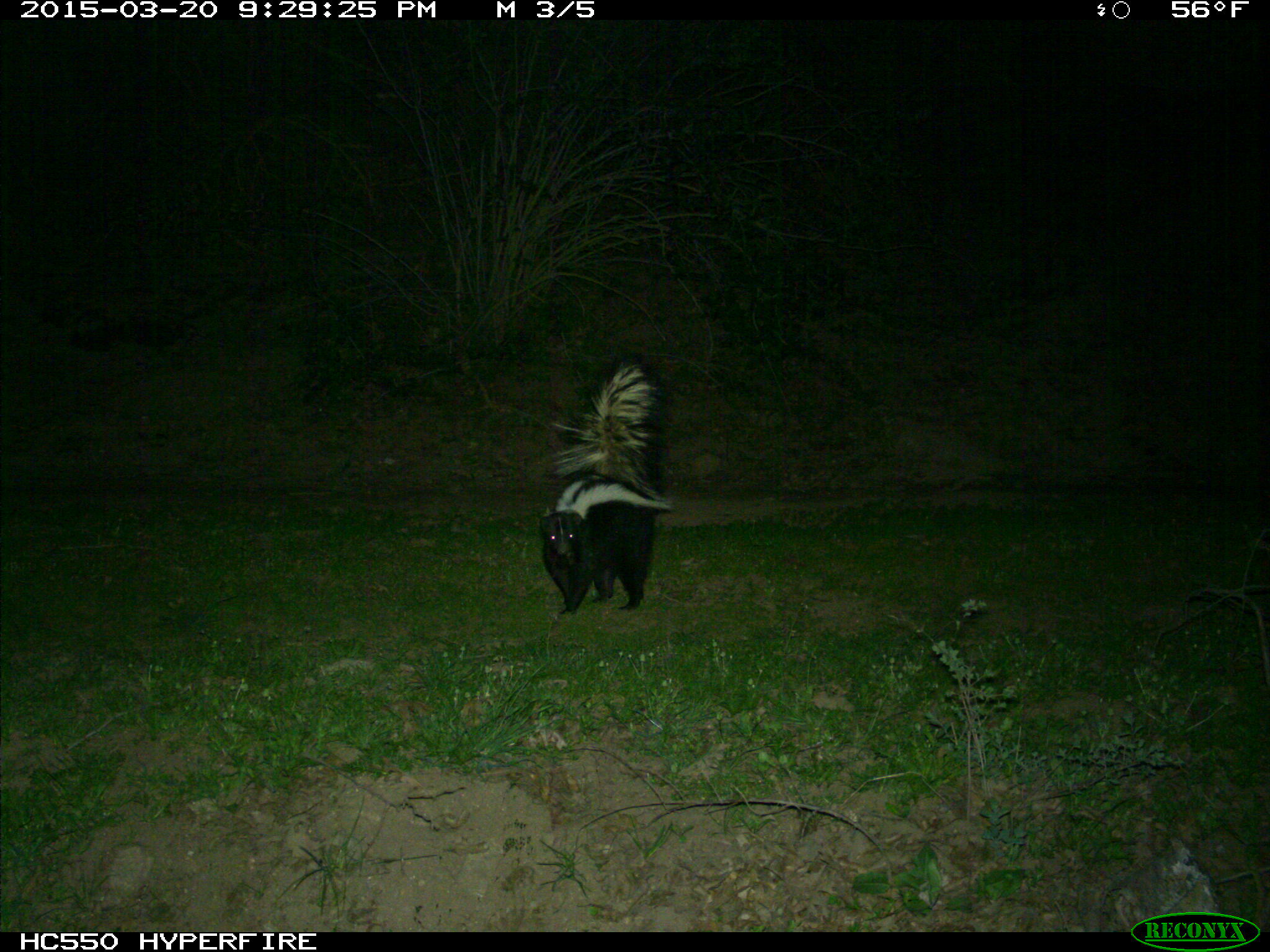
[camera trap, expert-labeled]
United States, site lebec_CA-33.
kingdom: Animalia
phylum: Chordata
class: Mammalia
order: Carnivora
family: Mephitidae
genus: Mephitis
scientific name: Mephitis mephitis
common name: striped skunk